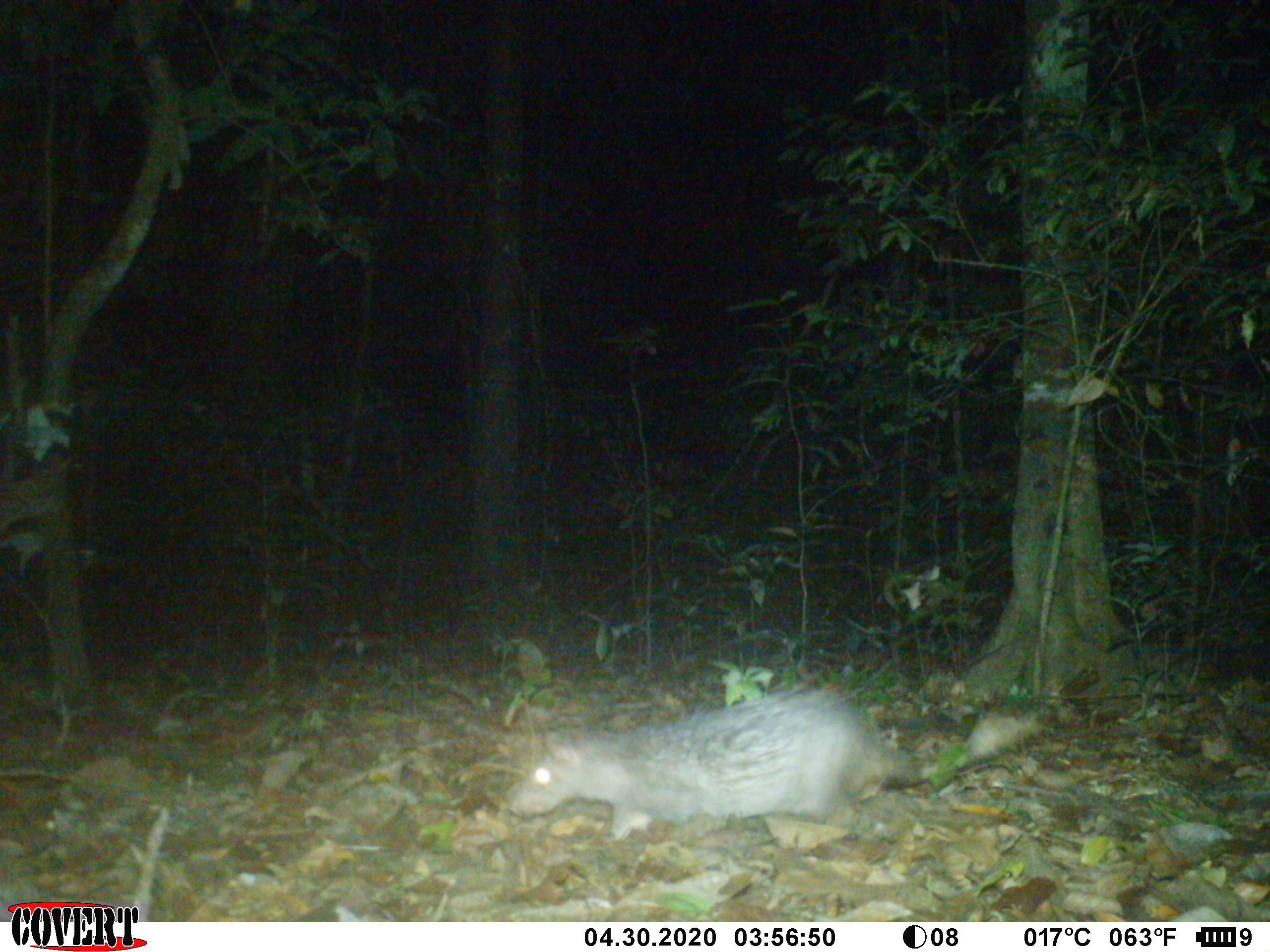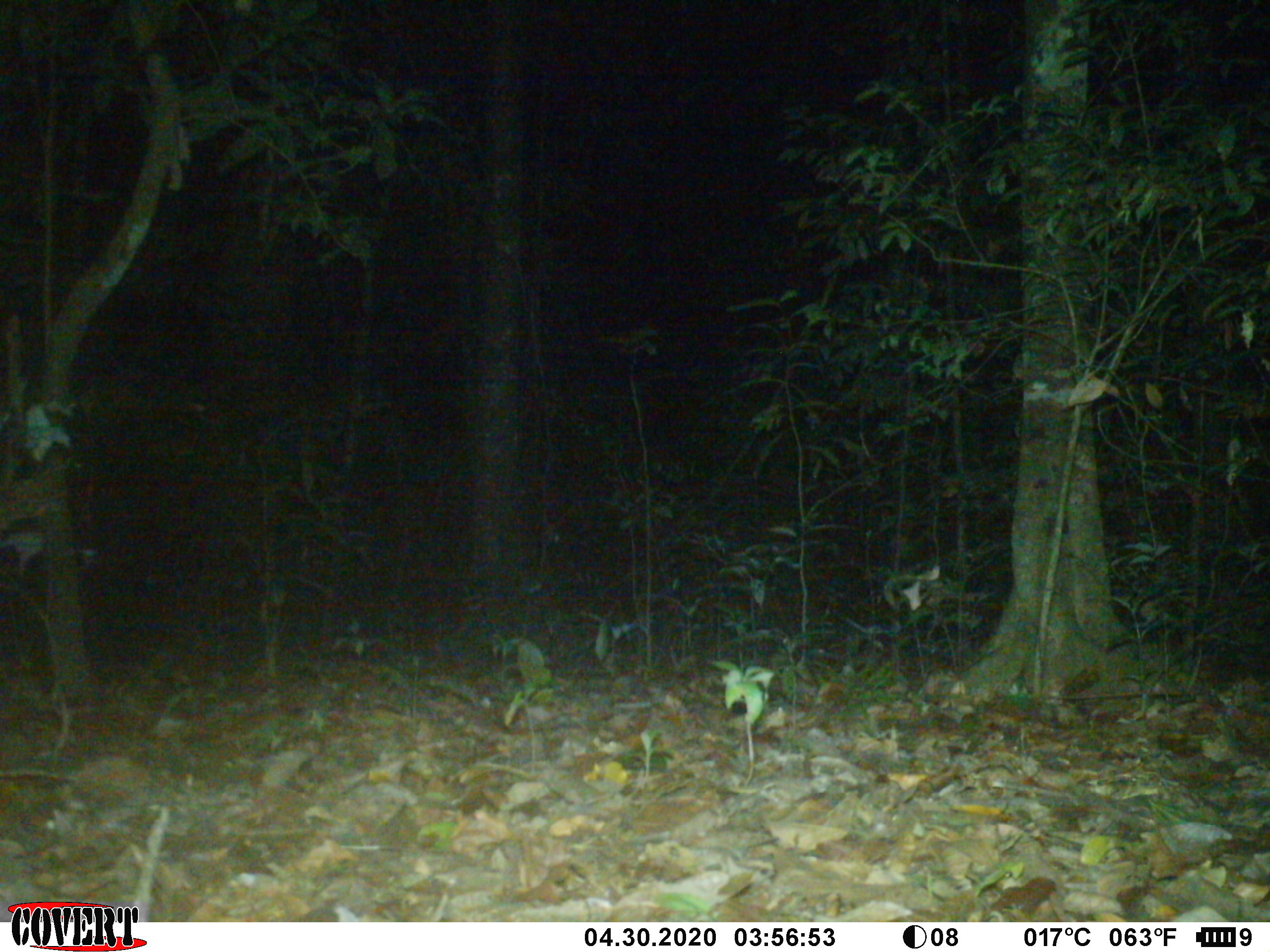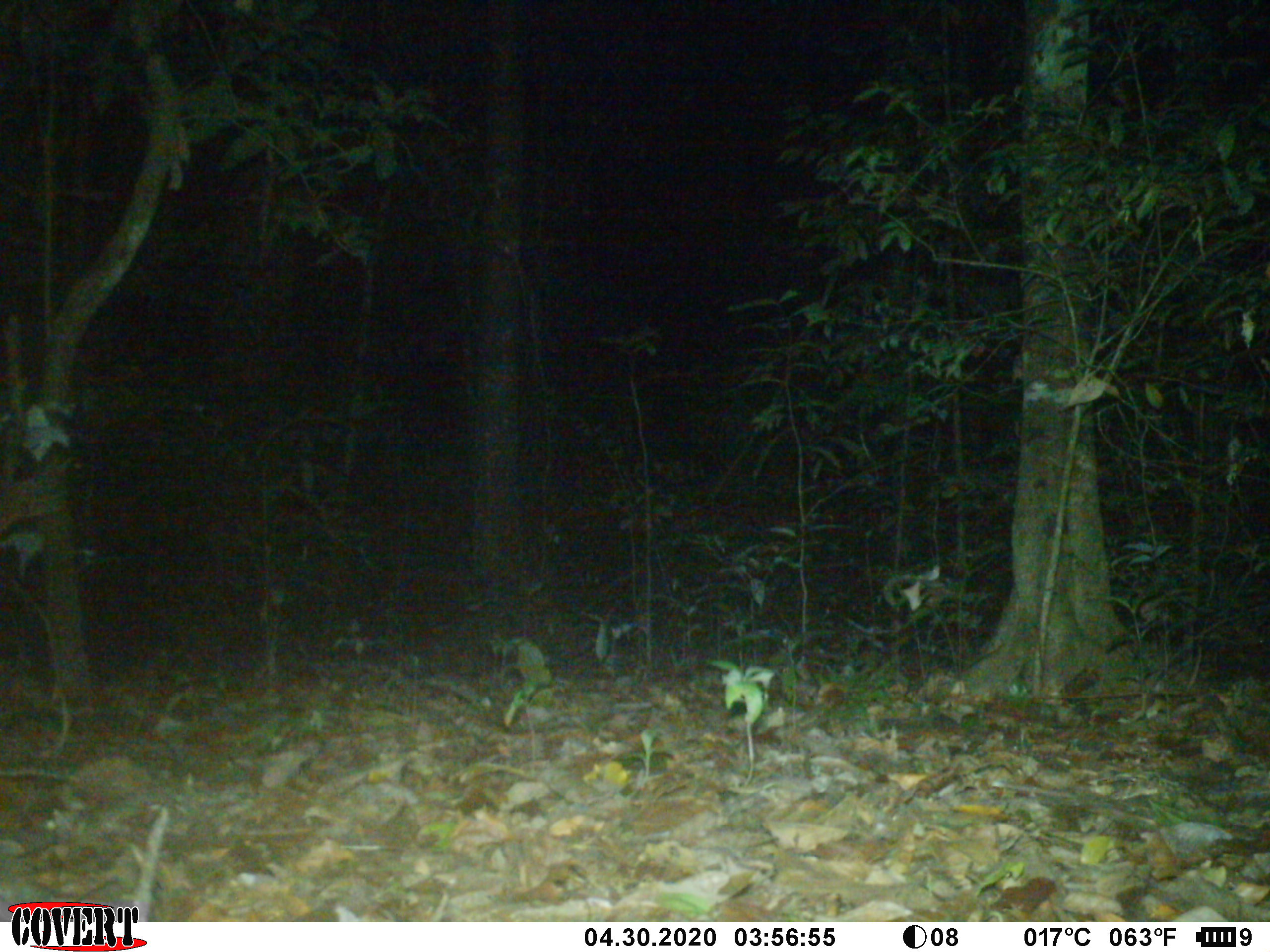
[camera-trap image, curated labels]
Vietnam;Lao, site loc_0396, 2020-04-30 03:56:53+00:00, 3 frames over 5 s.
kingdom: Animalia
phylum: Chordata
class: Mammalia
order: Rodentia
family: Hystricidae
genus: Atherurus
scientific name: Atherurus macrourus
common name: asiatic brush-tailed porcupine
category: asiatic brush tailed porcupine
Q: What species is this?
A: Asiatic brush tailed porcupine (asiatic brush-tailed porcupine) (Atherurus macrourus).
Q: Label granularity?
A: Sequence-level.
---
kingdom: Animalia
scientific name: Animalia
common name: animal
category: unidentified animal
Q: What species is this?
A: Unidentified animal (animal) (Animalia).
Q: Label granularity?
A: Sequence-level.